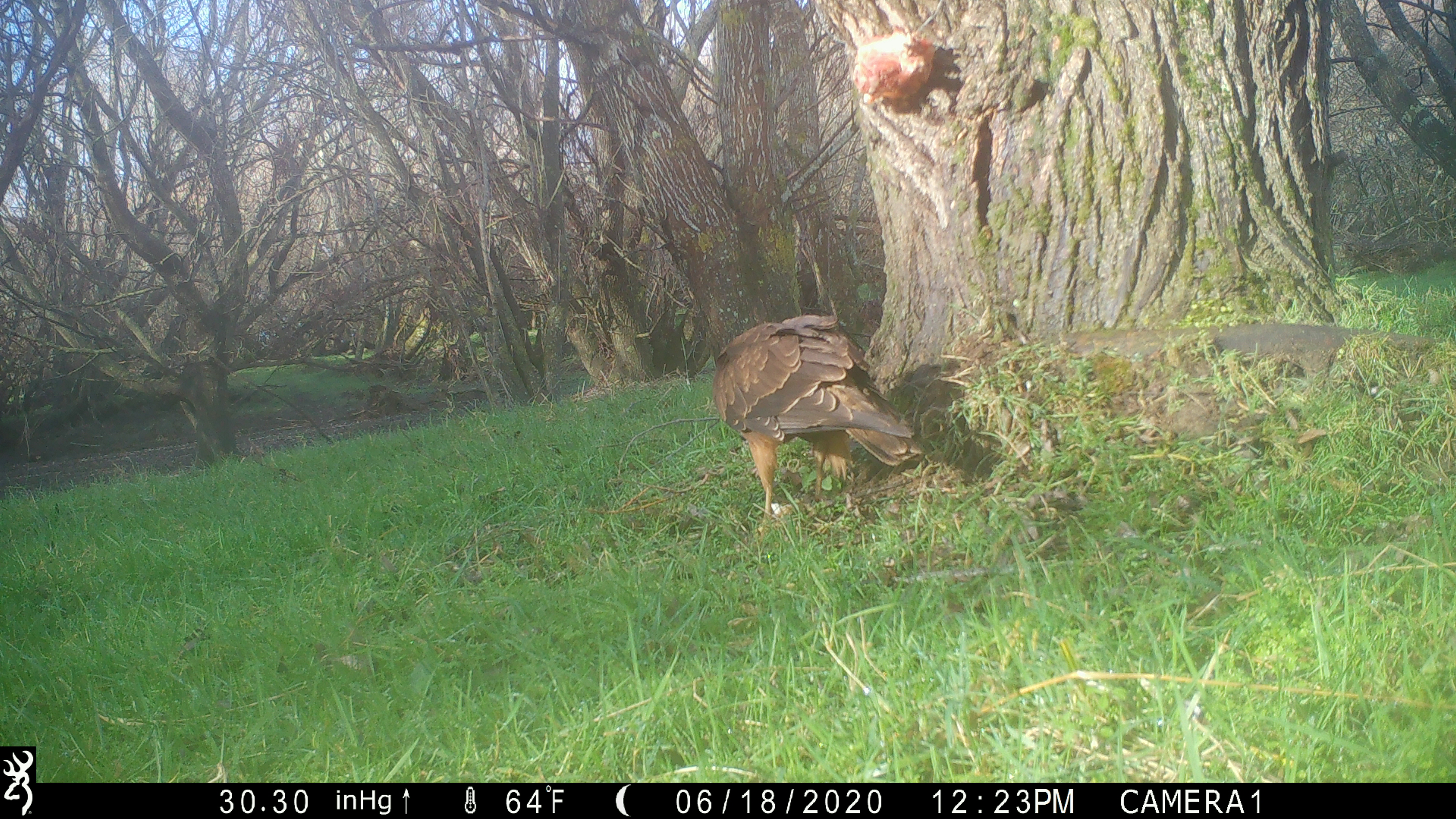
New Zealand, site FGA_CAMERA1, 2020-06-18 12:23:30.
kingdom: Animalia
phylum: Chordata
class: Aves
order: Accipitriformes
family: Accipitridae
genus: Circus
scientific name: Circus approximans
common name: swamp harrier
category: harrier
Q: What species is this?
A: Harrier (swamp harrier) (Circus approximans).